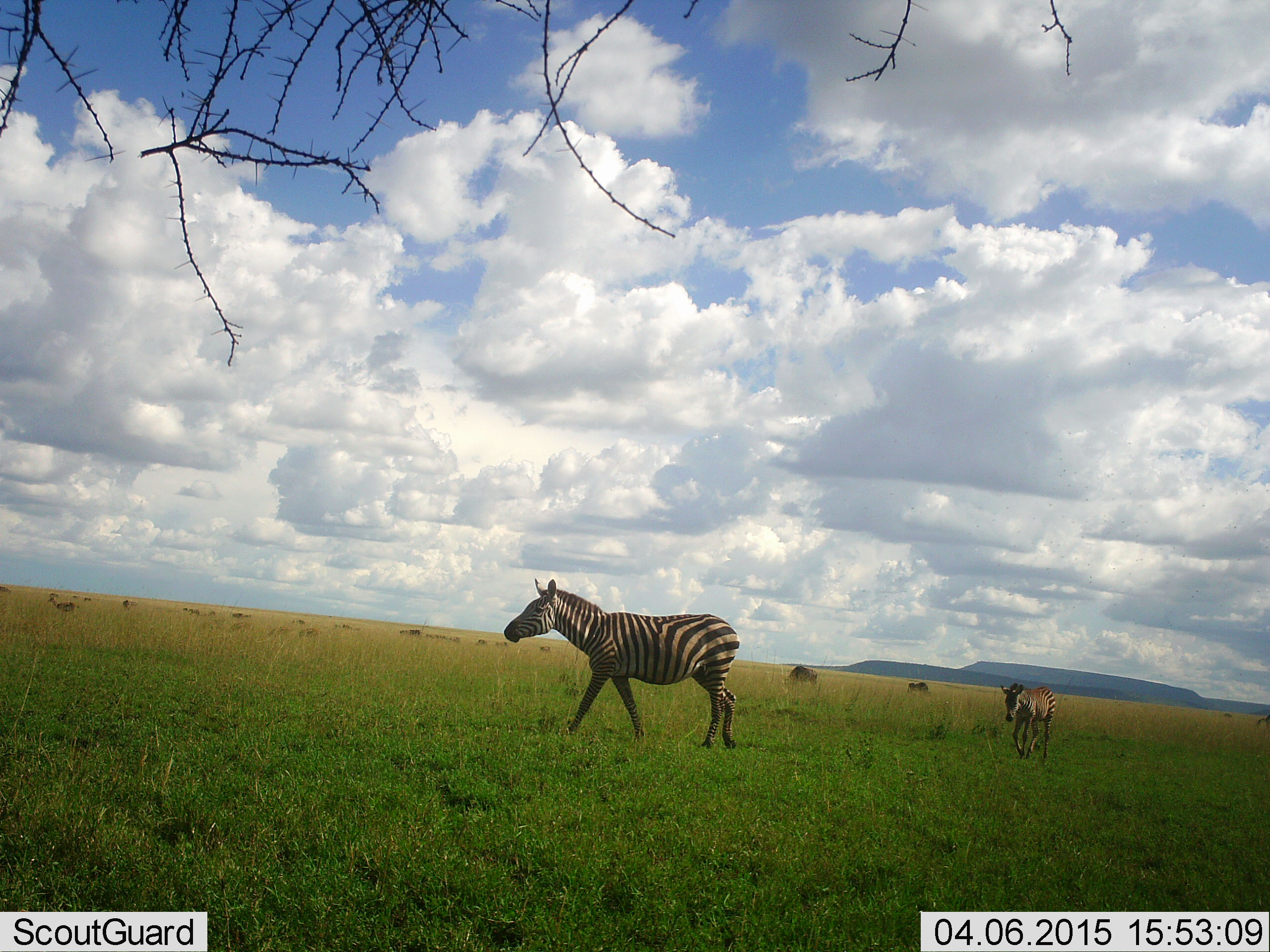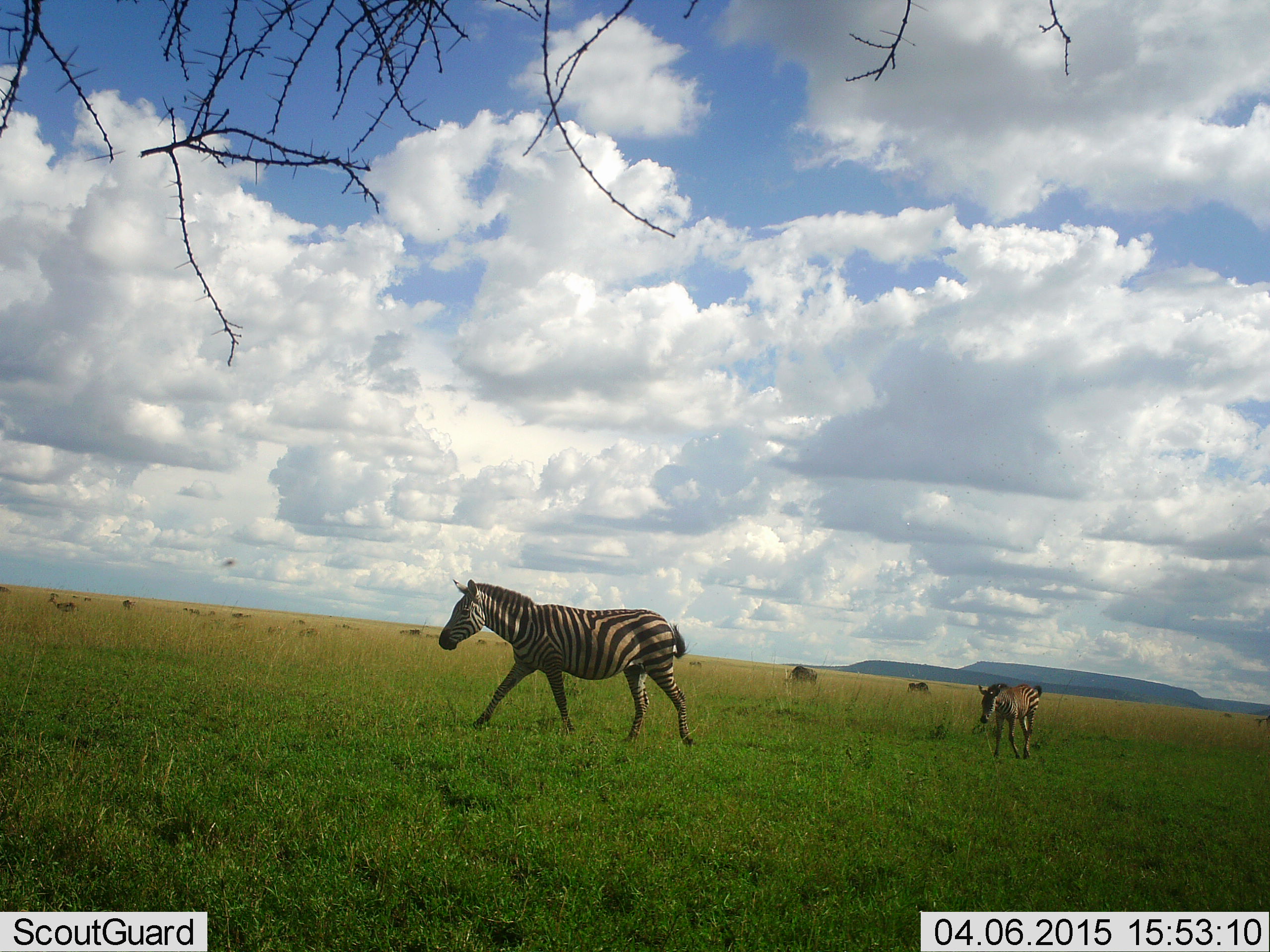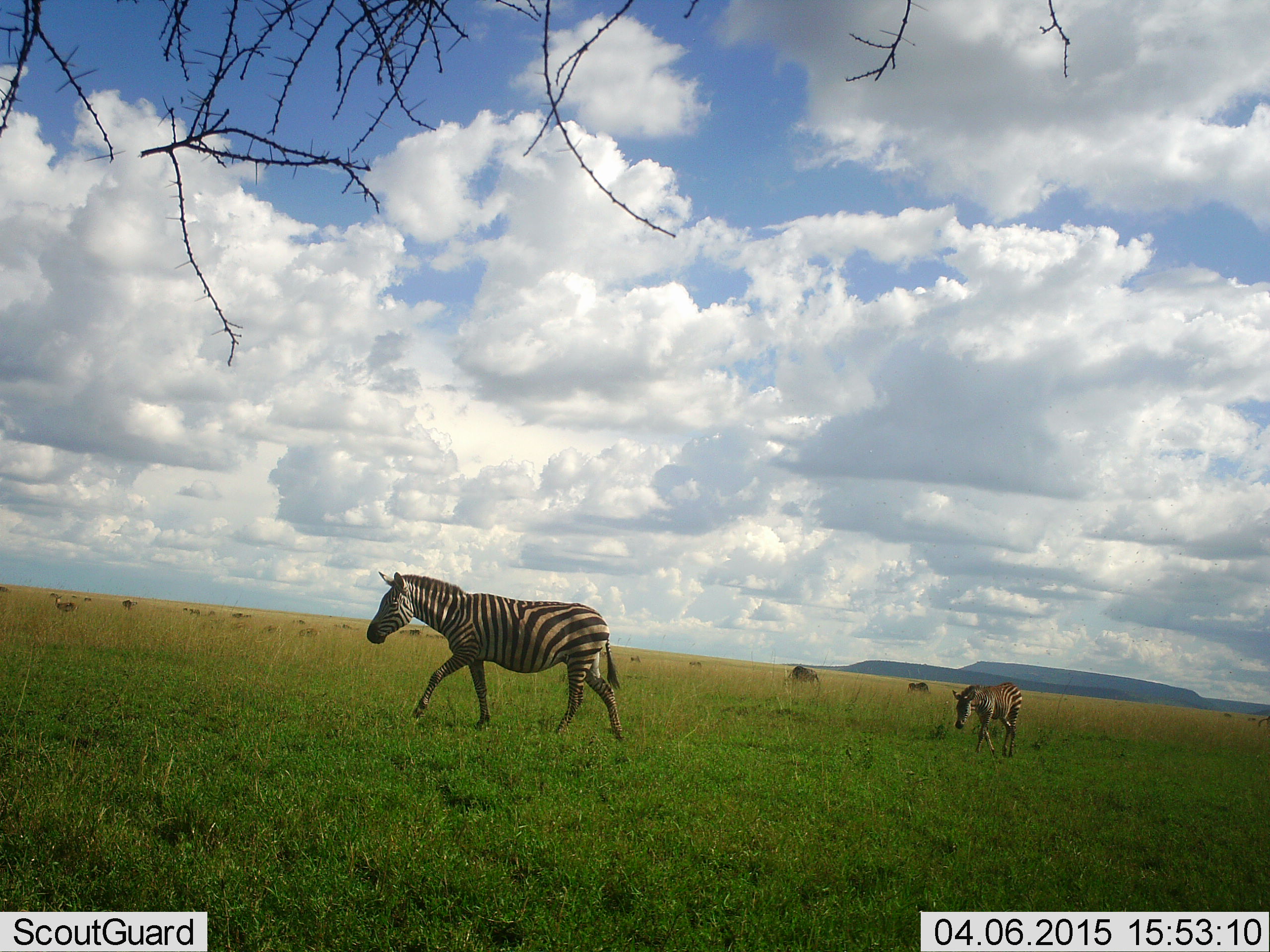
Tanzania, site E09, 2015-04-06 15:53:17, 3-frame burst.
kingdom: Animalia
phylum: Chordata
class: Mammalia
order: Perissodactyla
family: Equidae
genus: Equus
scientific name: Equus quagga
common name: plains zebra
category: zebra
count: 2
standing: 24%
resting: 0%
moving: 88%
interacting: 0%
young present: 35%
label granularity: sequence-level